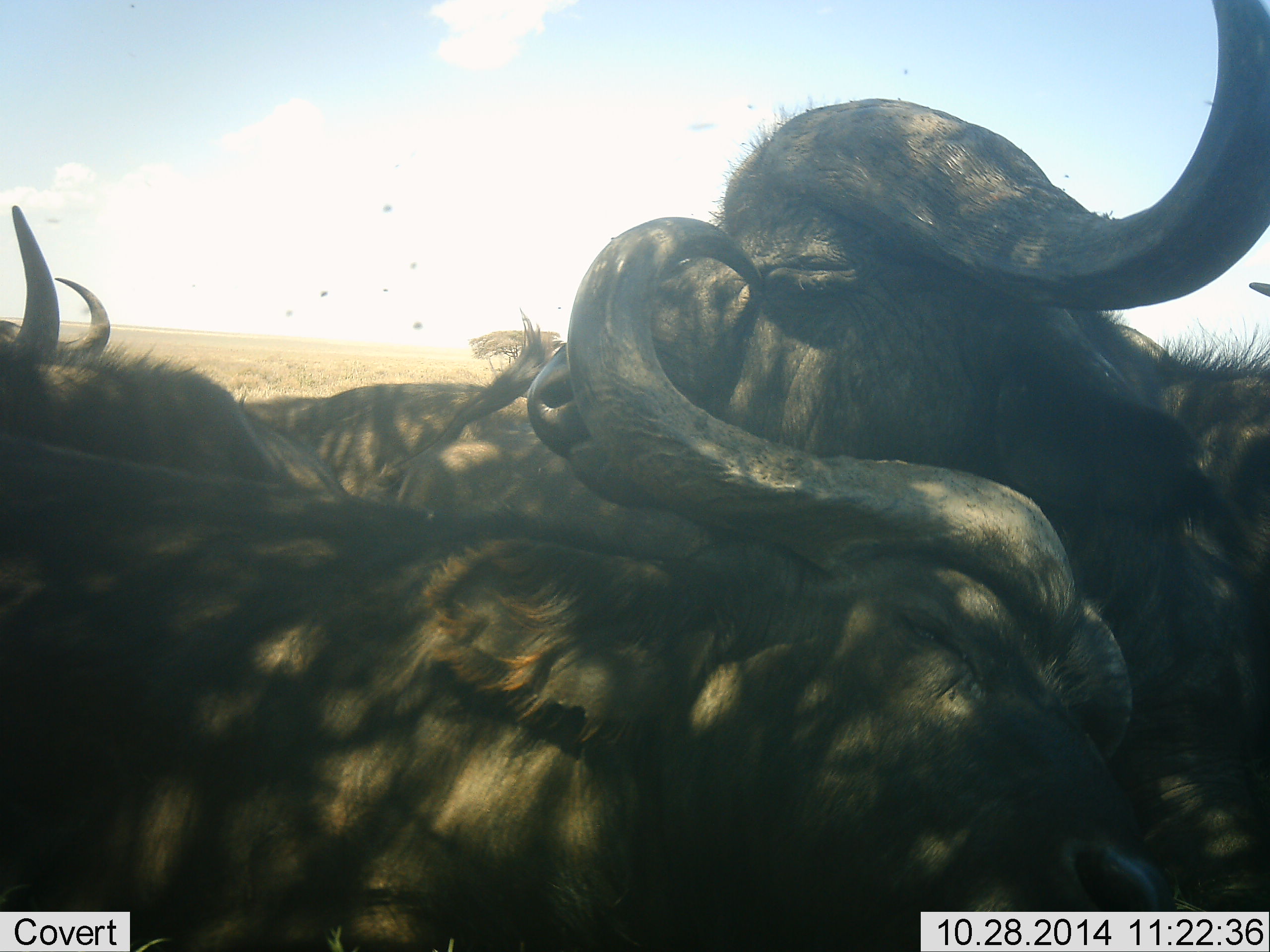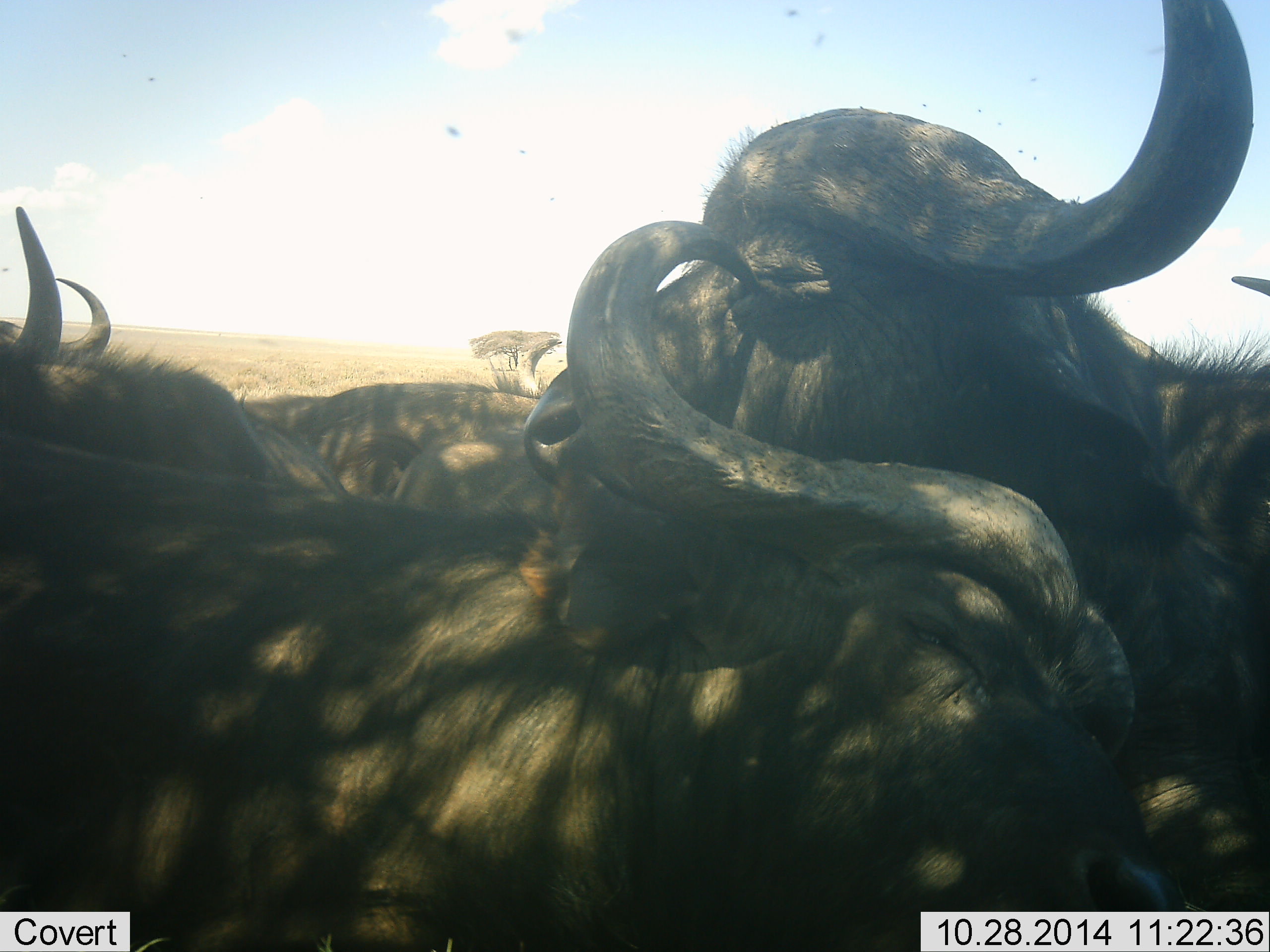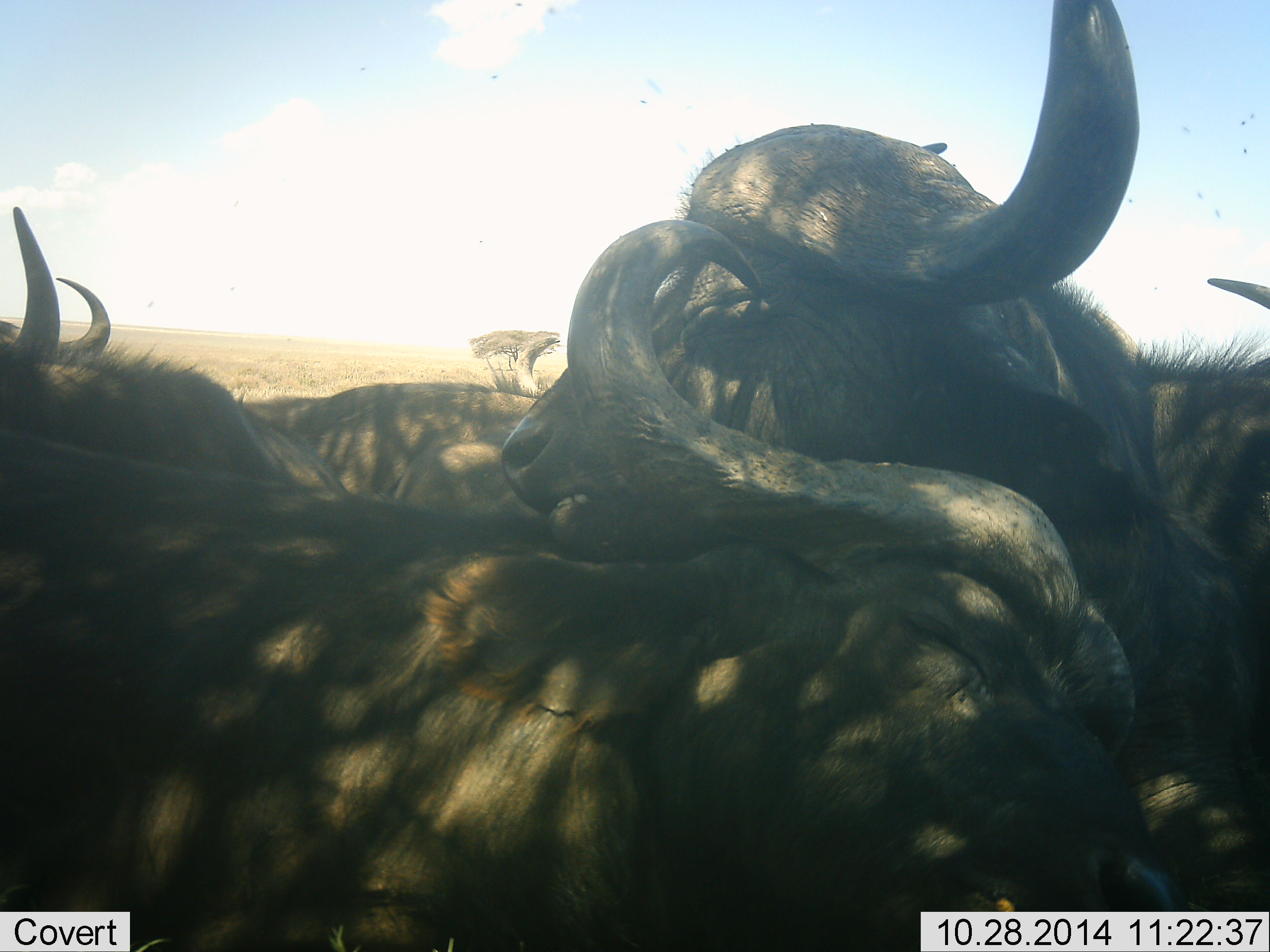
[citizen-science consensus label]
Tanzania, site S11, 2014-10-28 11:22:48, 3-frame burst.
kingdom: Animalia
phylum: Chordata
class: Mammalia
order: Artiodactyla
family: Bovidae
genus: Syncerus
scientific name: Syncerus caffer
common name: cape buffalo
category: buffalo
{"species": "buffalo (cape buffalo) (Syncerus caffer)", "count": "5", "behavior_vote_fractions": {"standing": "23%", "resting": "54%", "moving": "8%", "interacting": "54%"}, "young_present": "0%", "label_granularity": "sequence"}